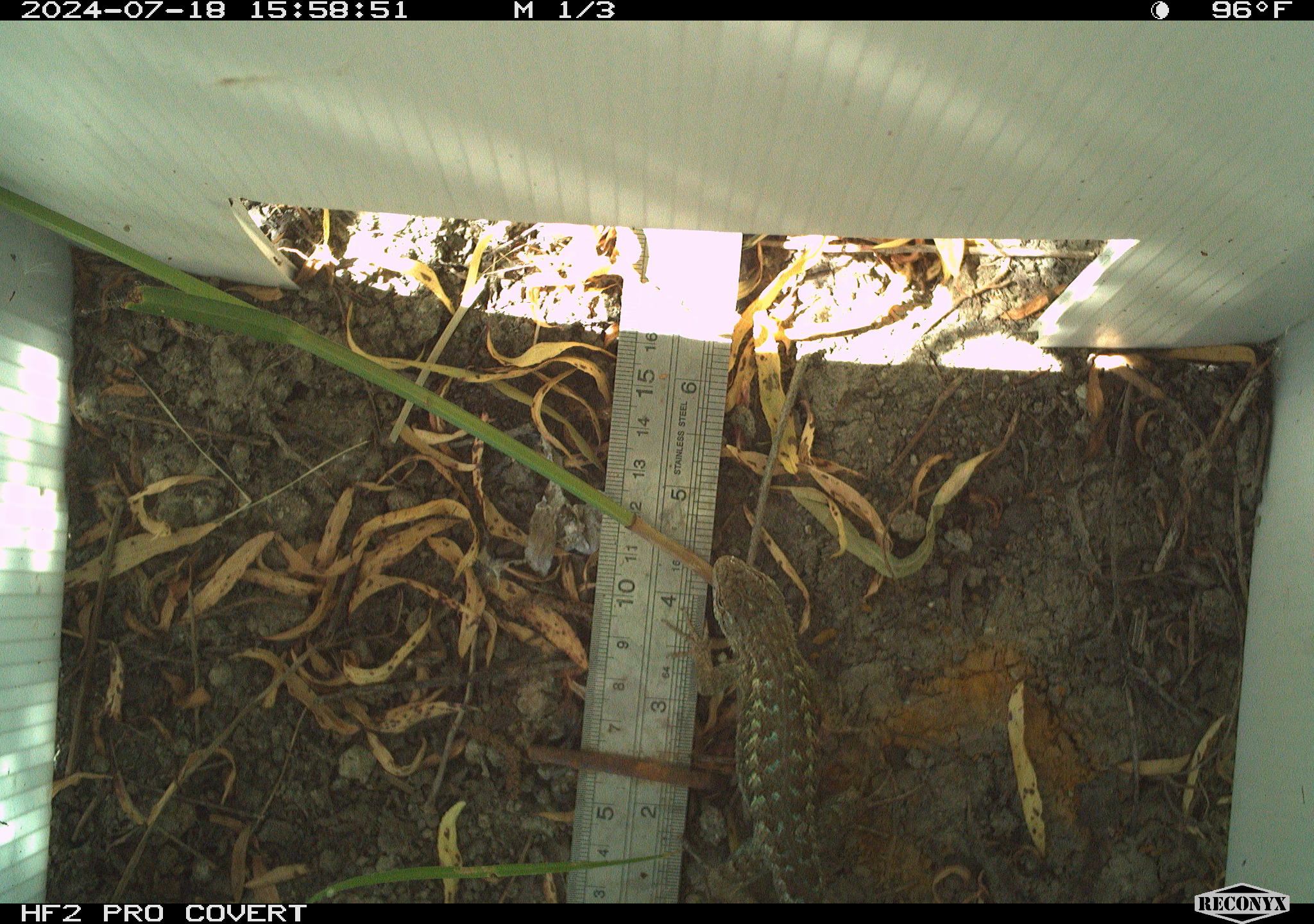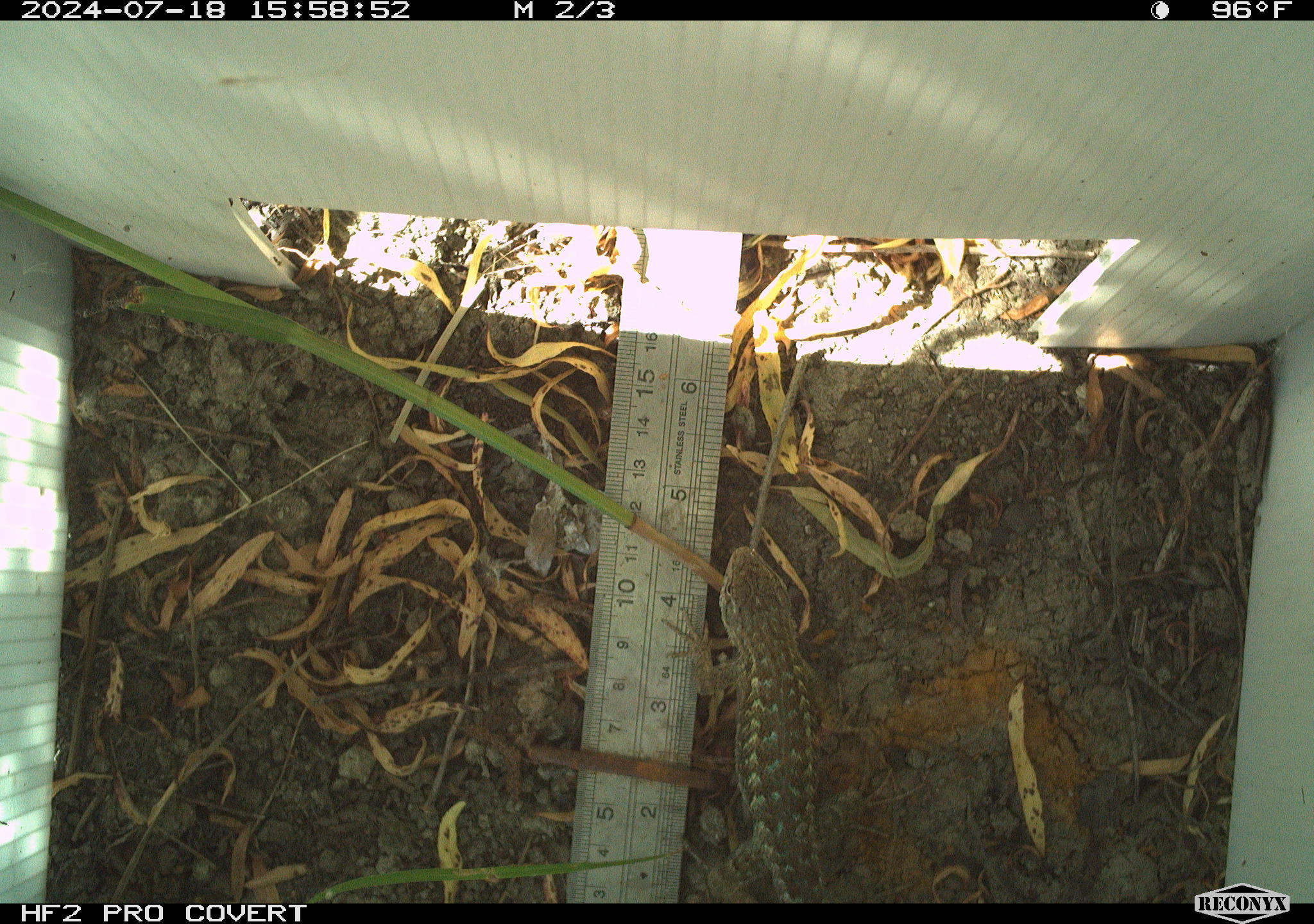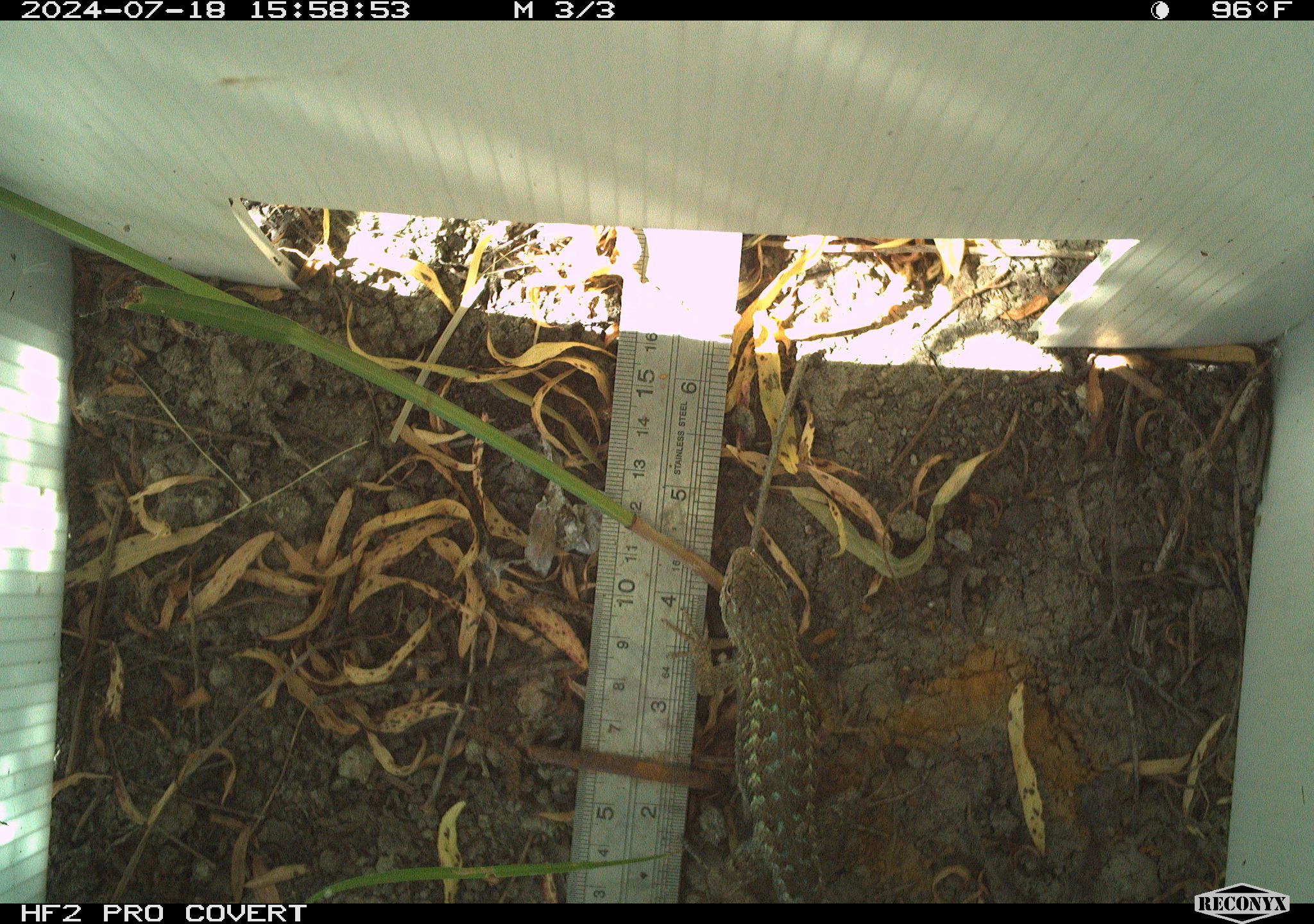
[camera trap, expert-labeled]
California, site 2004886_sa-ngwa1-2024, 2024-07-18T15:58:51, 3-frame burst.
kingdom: Animalia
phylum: Chordata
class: Reptilia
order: Squamata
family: Phrynosomatidae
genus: Sceloporus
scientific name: Sceloporus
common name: spiny lizards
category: sceloporus species